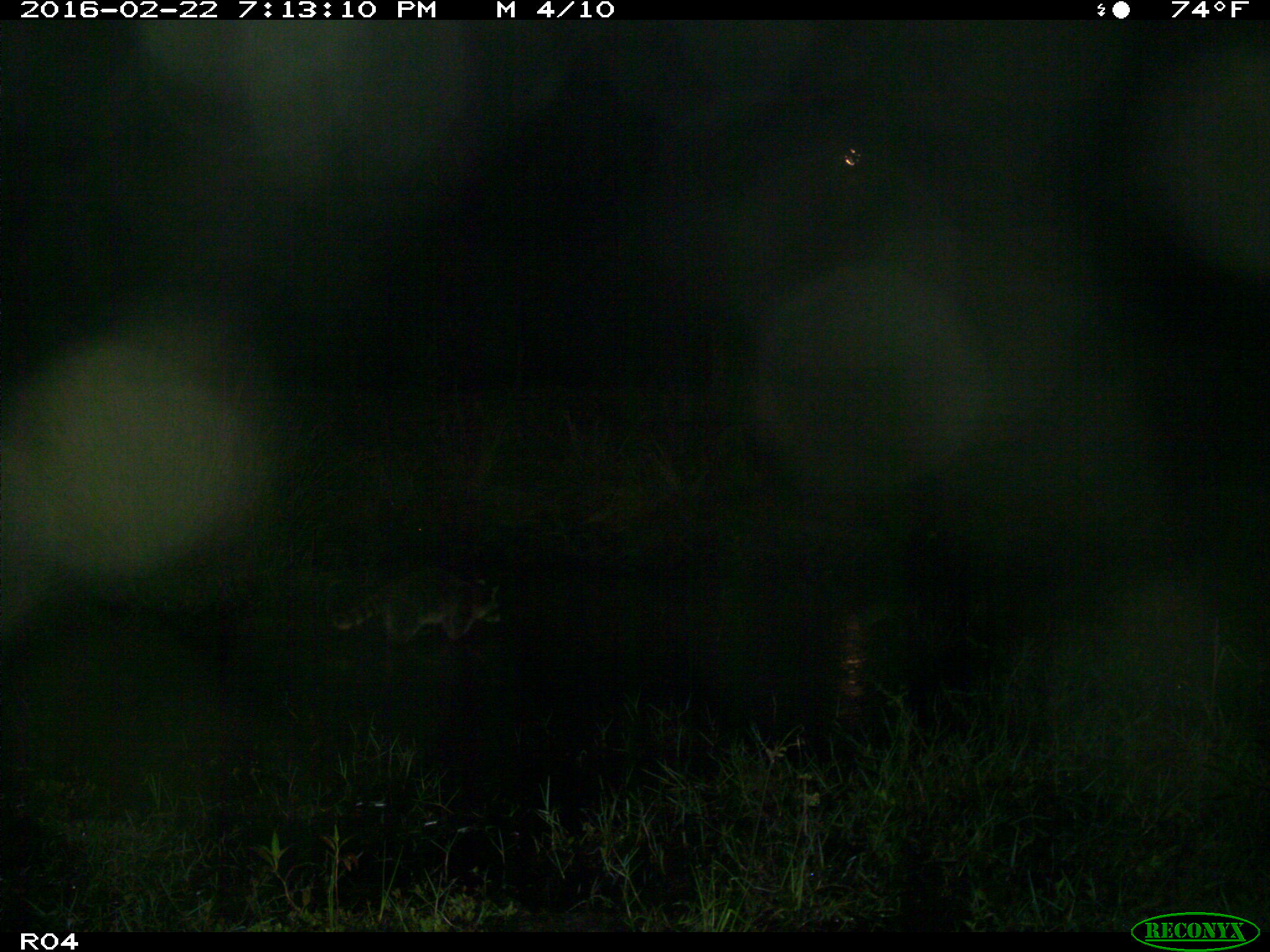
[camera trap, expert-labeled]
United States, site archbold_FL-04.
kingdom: Animalia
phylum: Chordata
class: Mammalia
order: Carnivora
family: Procyonidae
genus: Procyon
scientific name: Procyon lotor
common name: common raccoon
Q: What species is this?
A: Procyon lotor (common raccoon).